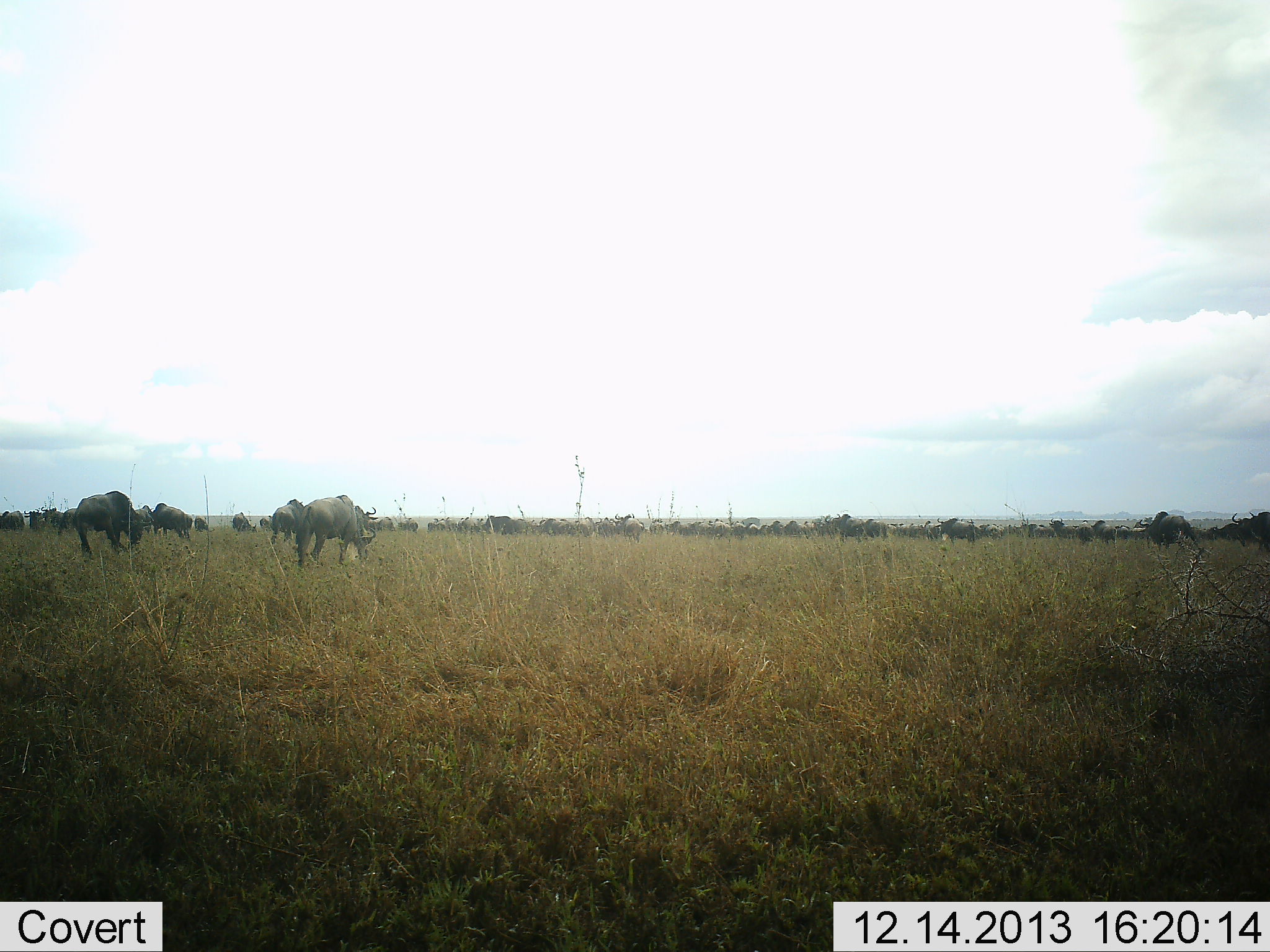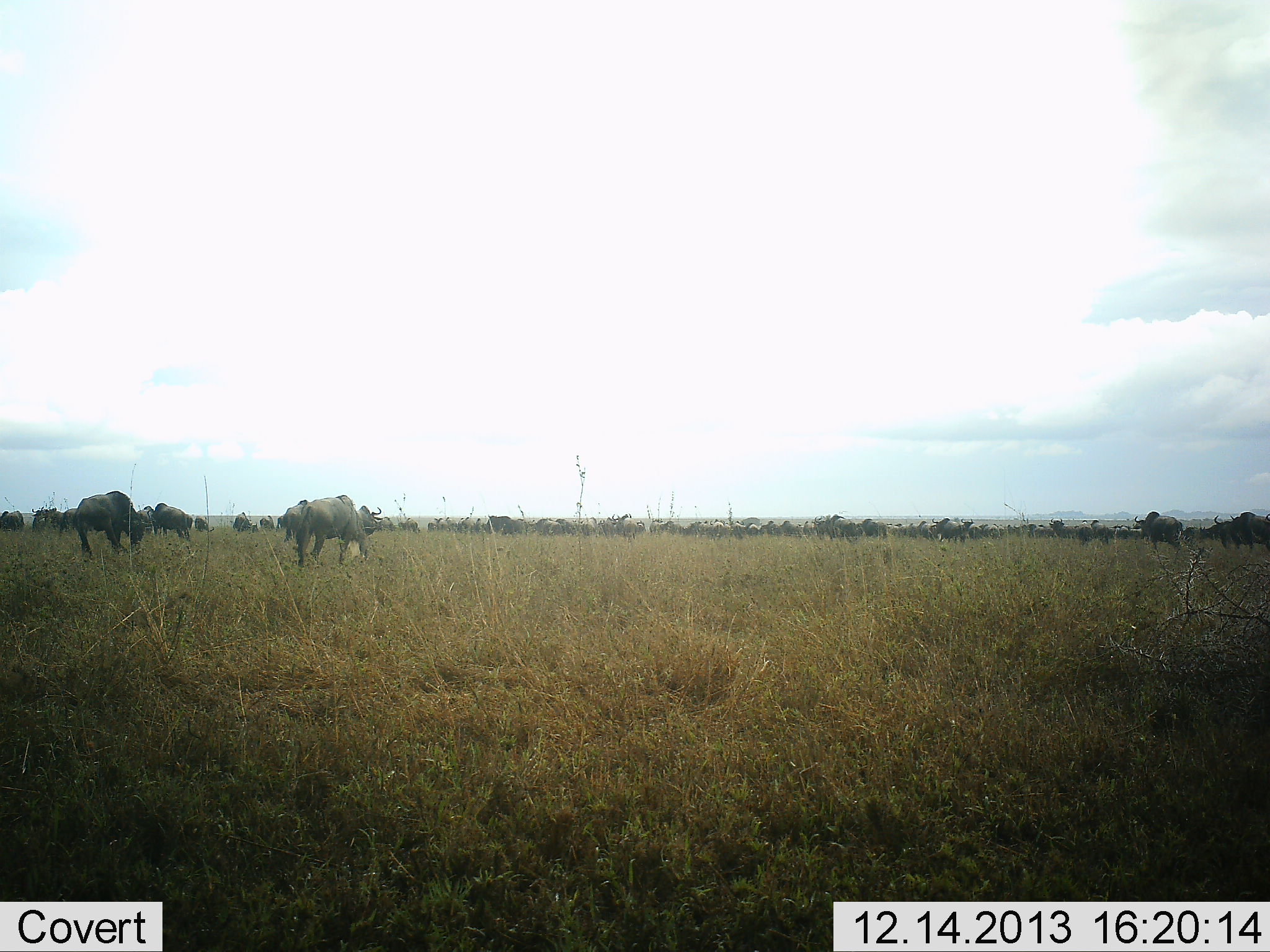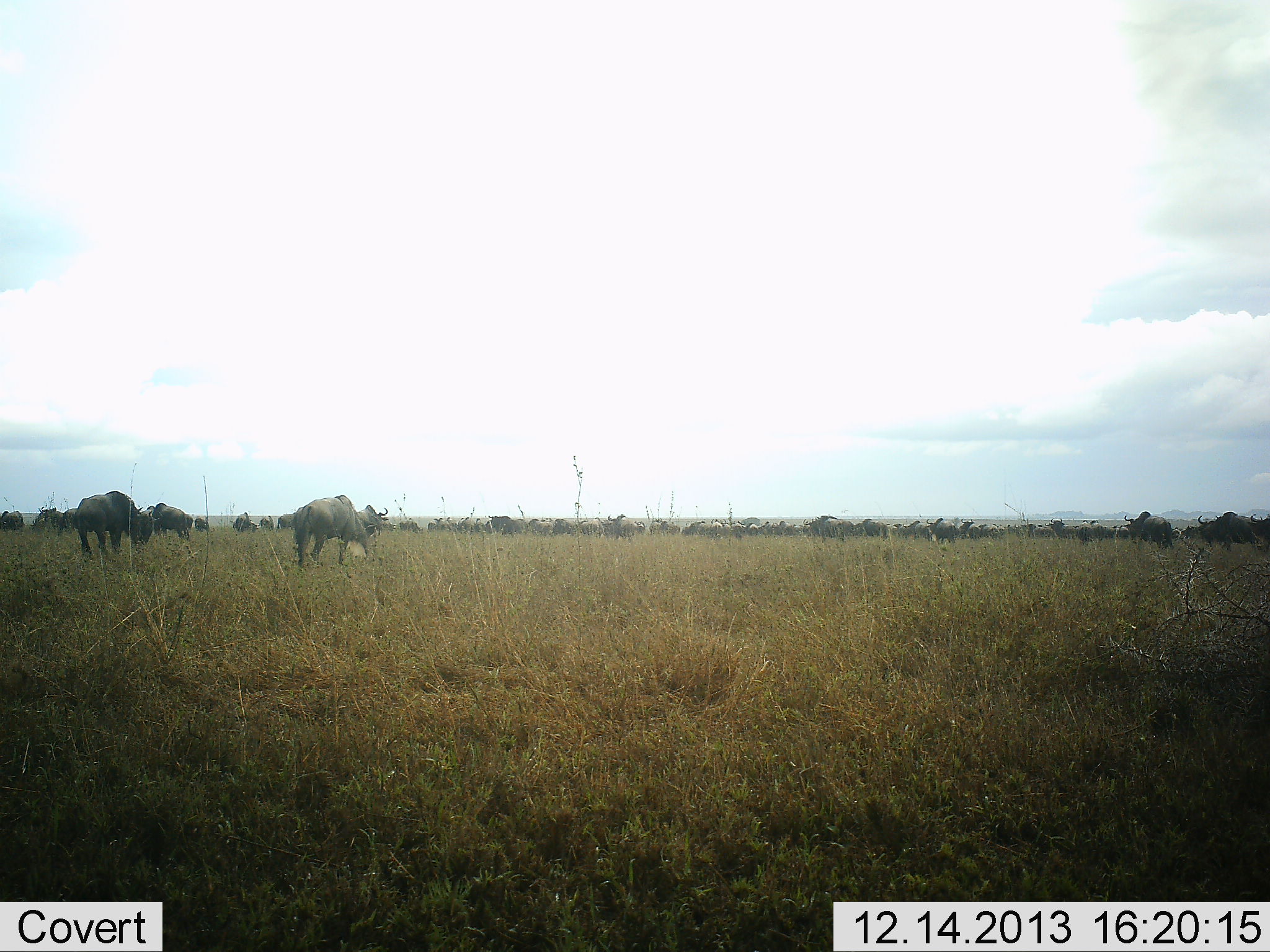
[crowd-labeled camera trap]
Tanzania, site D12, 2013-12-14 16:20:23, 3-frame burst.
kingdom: Animalia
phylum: Chordata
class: Mammalia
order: Artiodactyla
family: Bovidae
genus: Connochaetes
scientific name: Connochaetes taurinus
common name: blue wildebeest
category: wildebeest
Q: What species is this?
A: Wildebeest (blue wildebeest) (Connochaetes taurinus).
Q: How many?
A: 51+.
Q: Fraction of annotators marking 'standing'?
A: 30%.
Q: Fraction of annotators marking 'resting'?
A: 0%.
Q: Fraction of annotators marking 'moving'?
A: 90%.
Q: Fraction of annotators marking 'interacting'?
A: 0%.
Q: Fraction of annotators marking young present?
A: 0%.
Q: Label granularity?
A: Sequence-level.